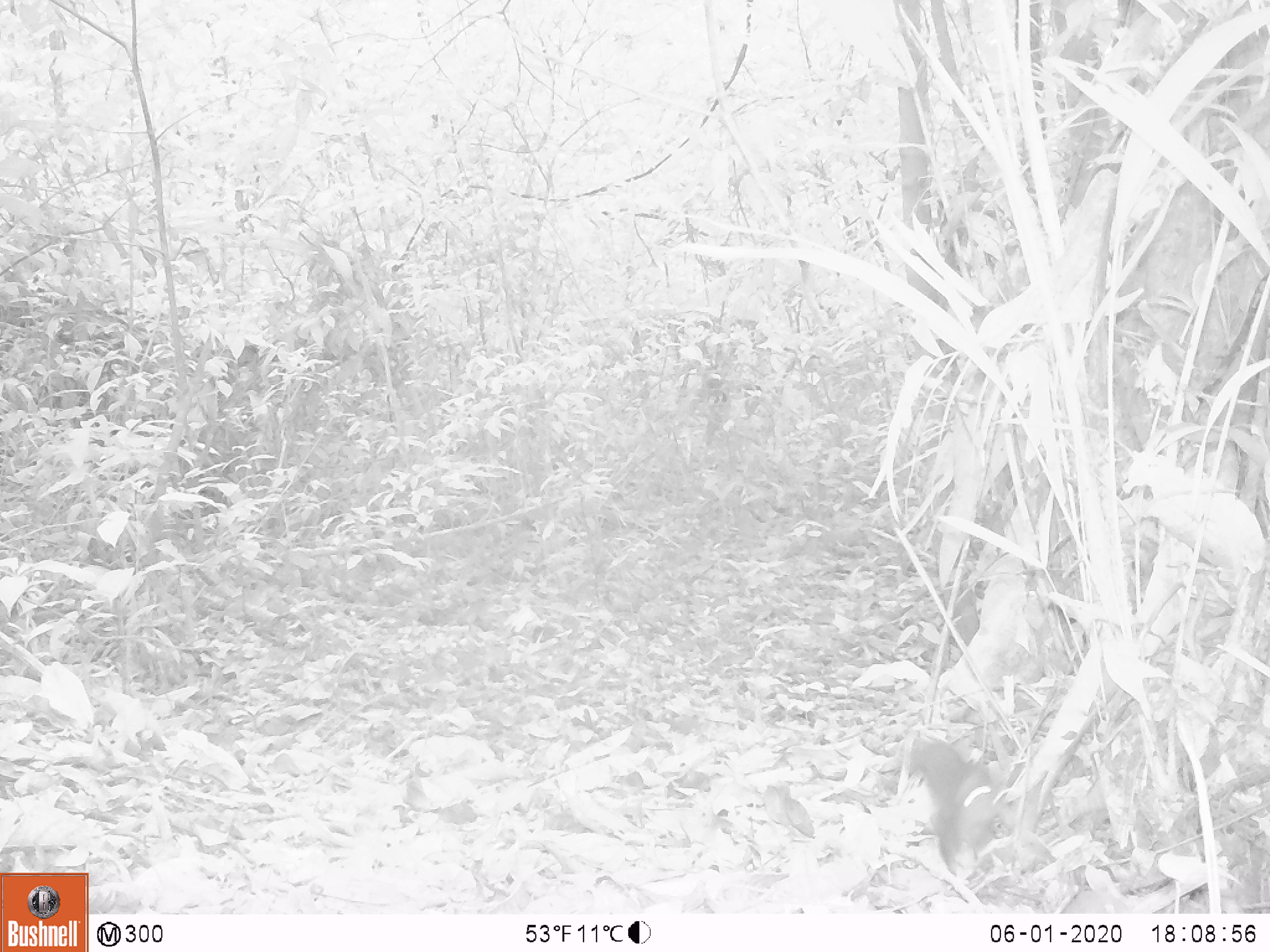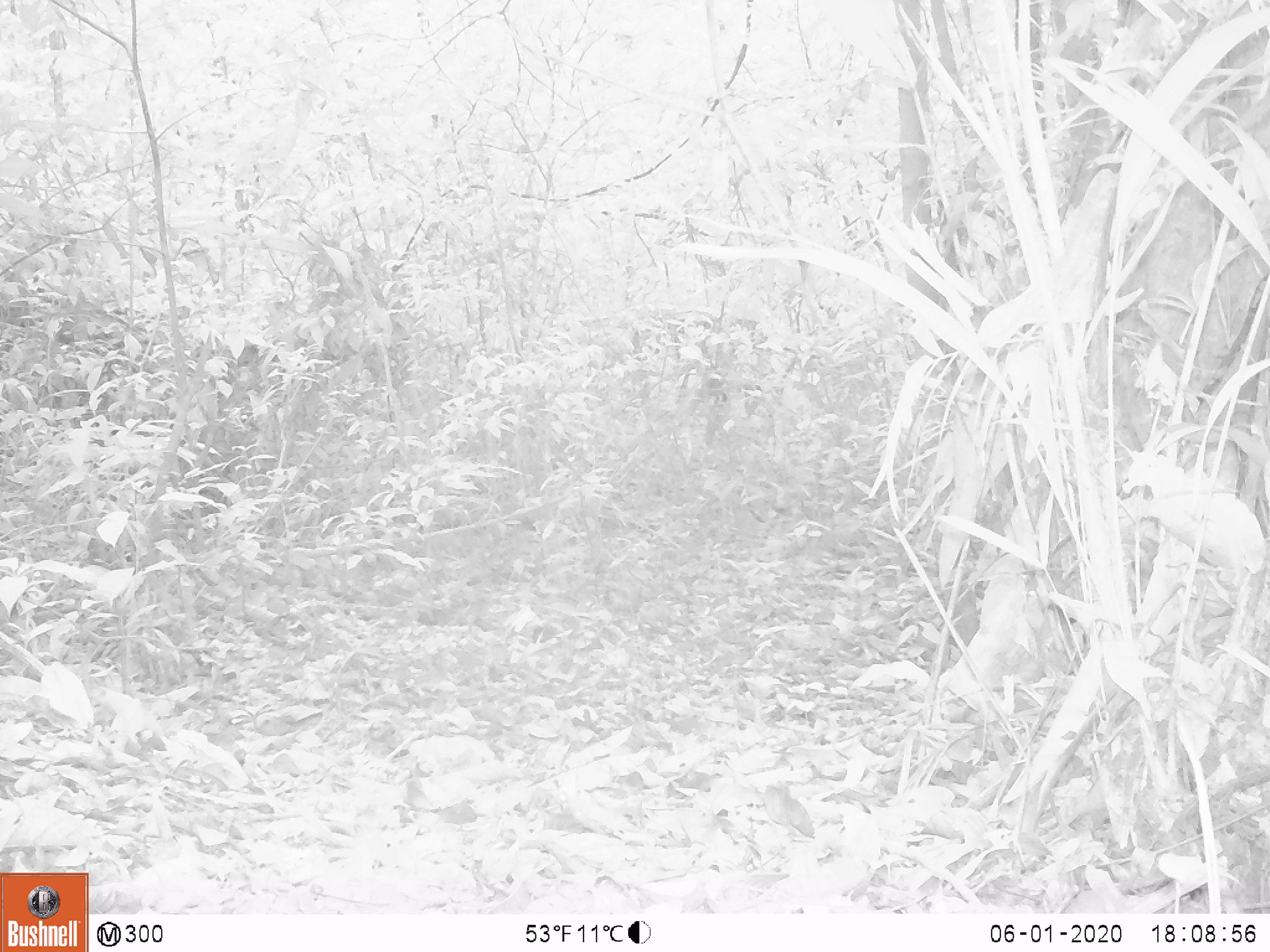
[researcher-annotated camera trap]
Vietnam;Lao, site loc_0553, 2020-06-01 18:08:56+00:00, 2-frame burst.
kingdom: Animalia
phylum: Chordata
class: Mammalia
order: Rodentia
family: Sciuridae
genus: Sciurus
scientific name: Sciurus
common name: squirrel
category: unidentified squirrel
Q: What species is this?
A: Unidentified squirrel (squirrel) (Sciurus).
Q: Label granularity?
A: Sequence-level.